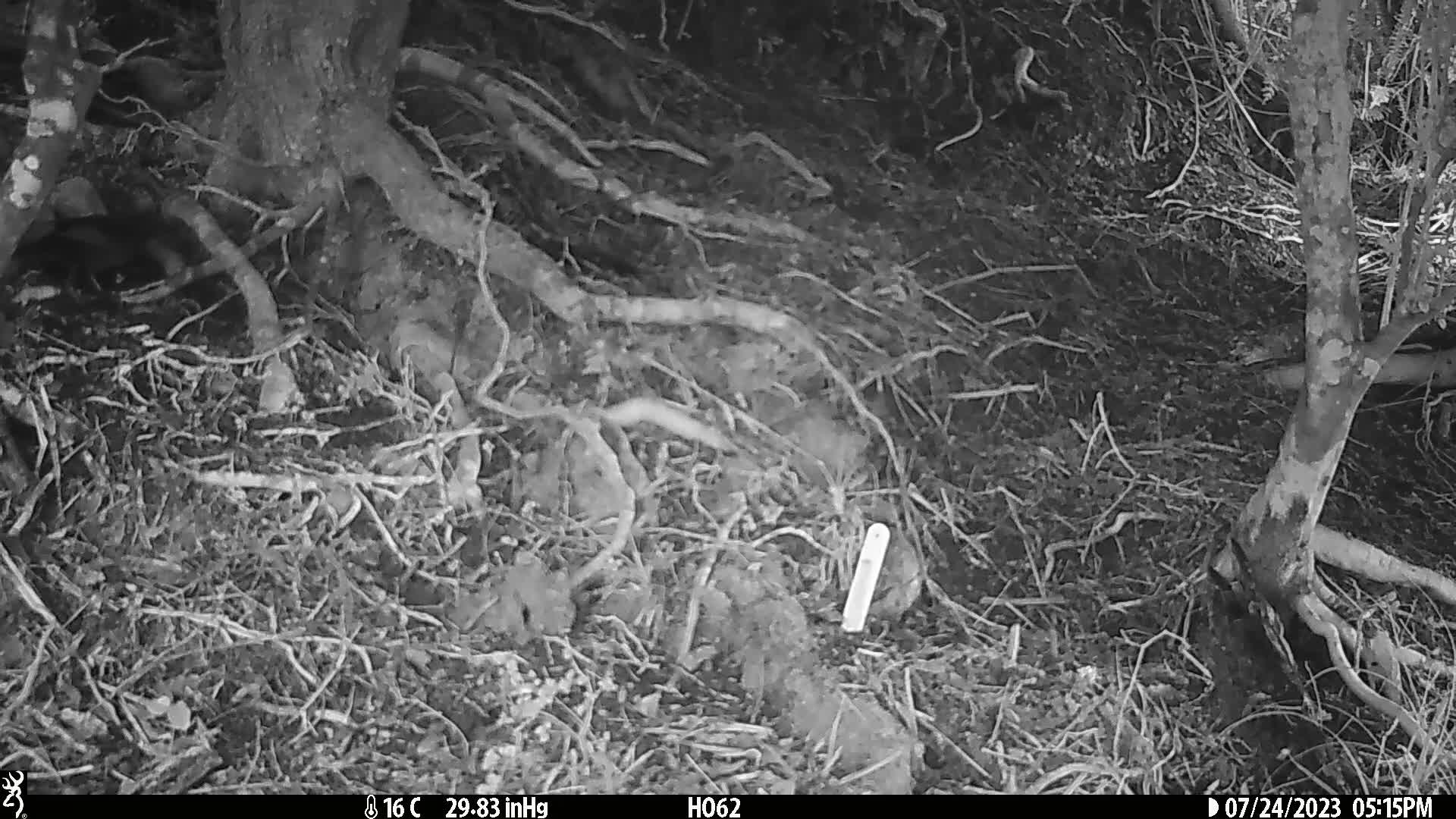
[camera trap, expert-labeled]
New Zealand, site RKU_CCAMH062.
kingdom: Animalia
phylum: Chordata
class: Aves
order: Passeriformes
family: Turdidae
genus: Turdus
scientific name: Turdus merula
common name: eurasian blackbird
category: blackbird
Blackbird (eurasian blackbird) (Turdus merula).